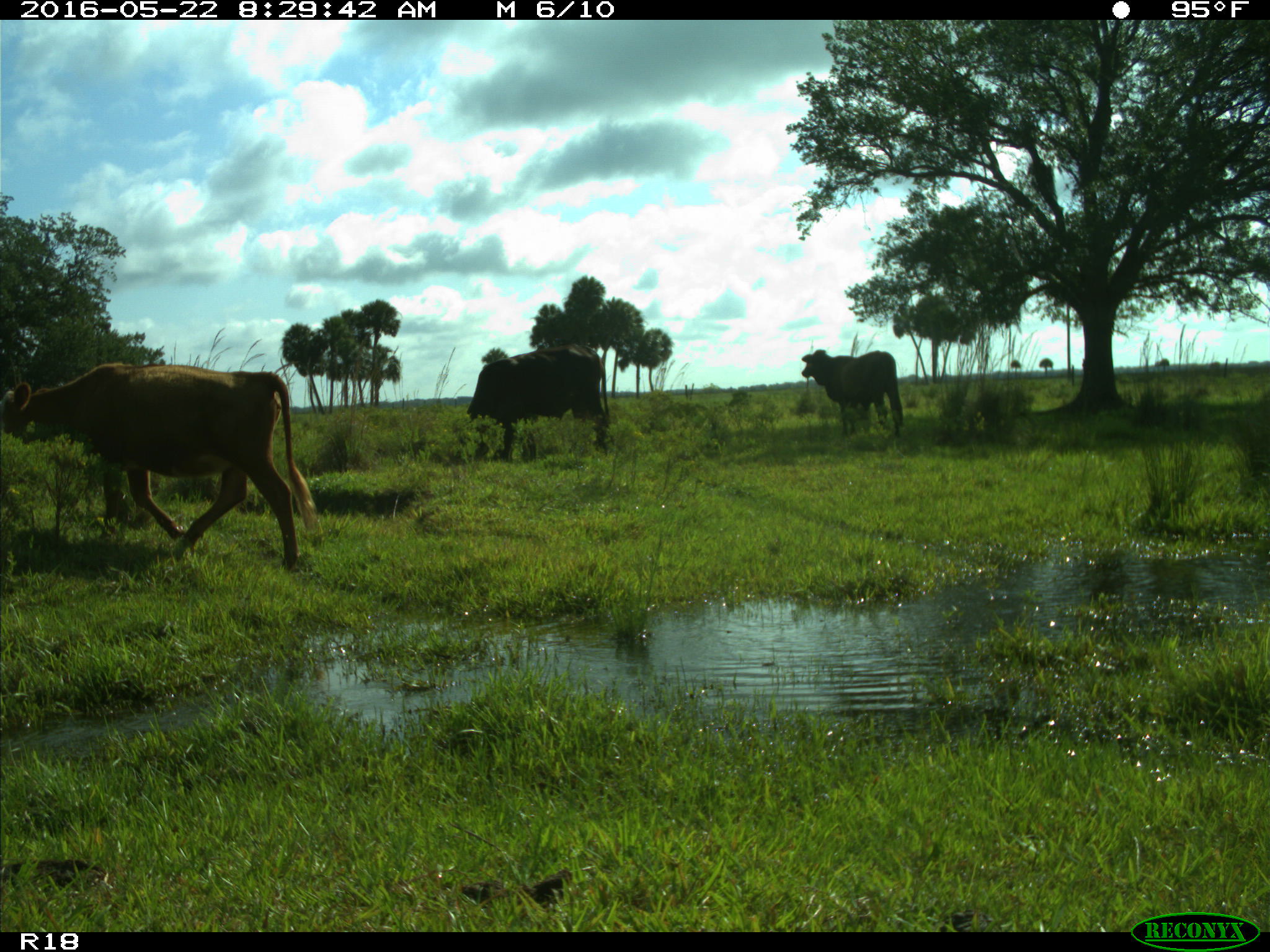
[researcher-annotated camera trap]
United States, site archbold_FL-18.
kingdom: Animalia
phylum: Chordata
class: Mammalia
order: Artiodactyla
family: Bovidae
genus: Bos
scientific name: Bos taurus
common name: domestic cow